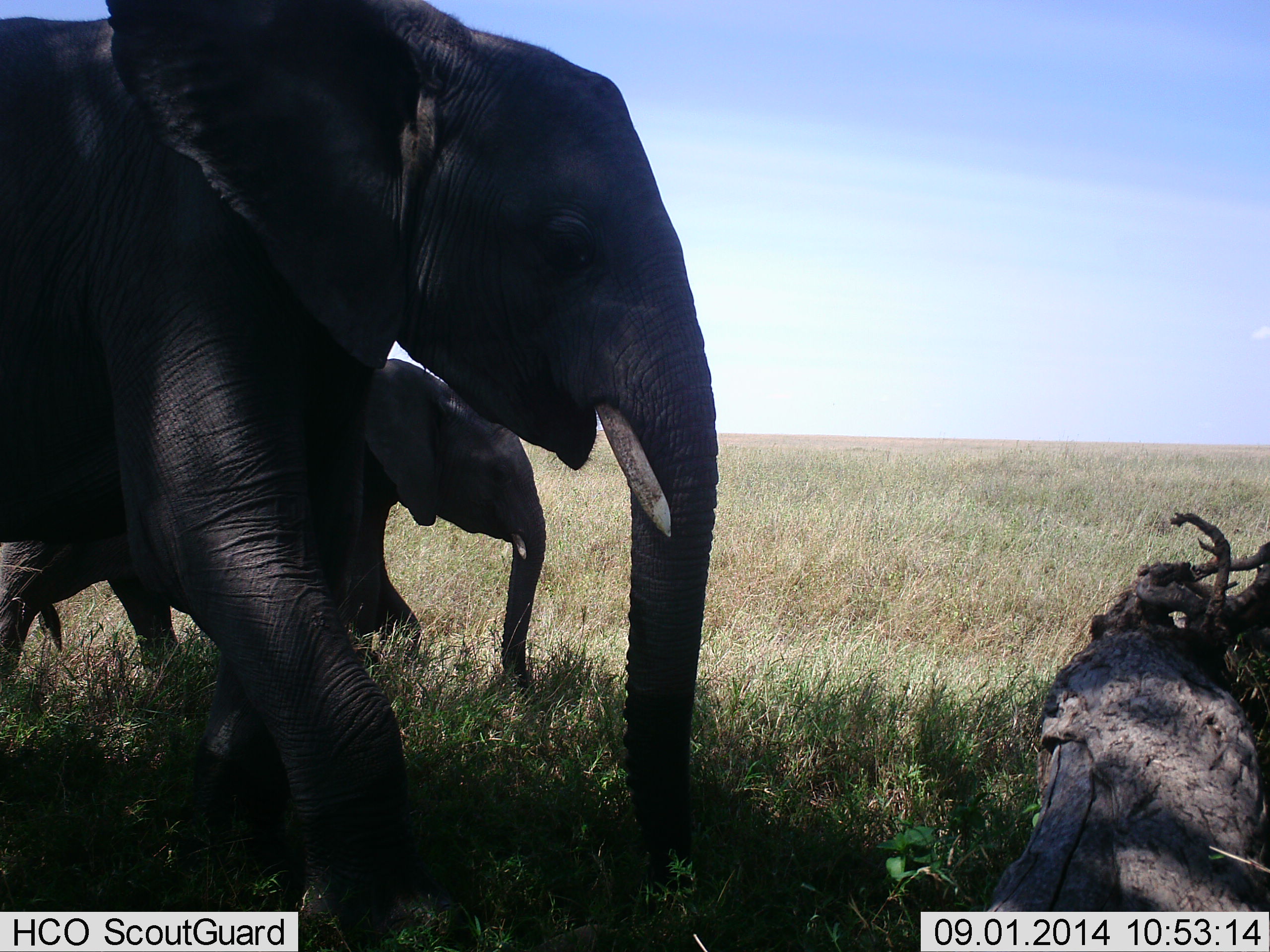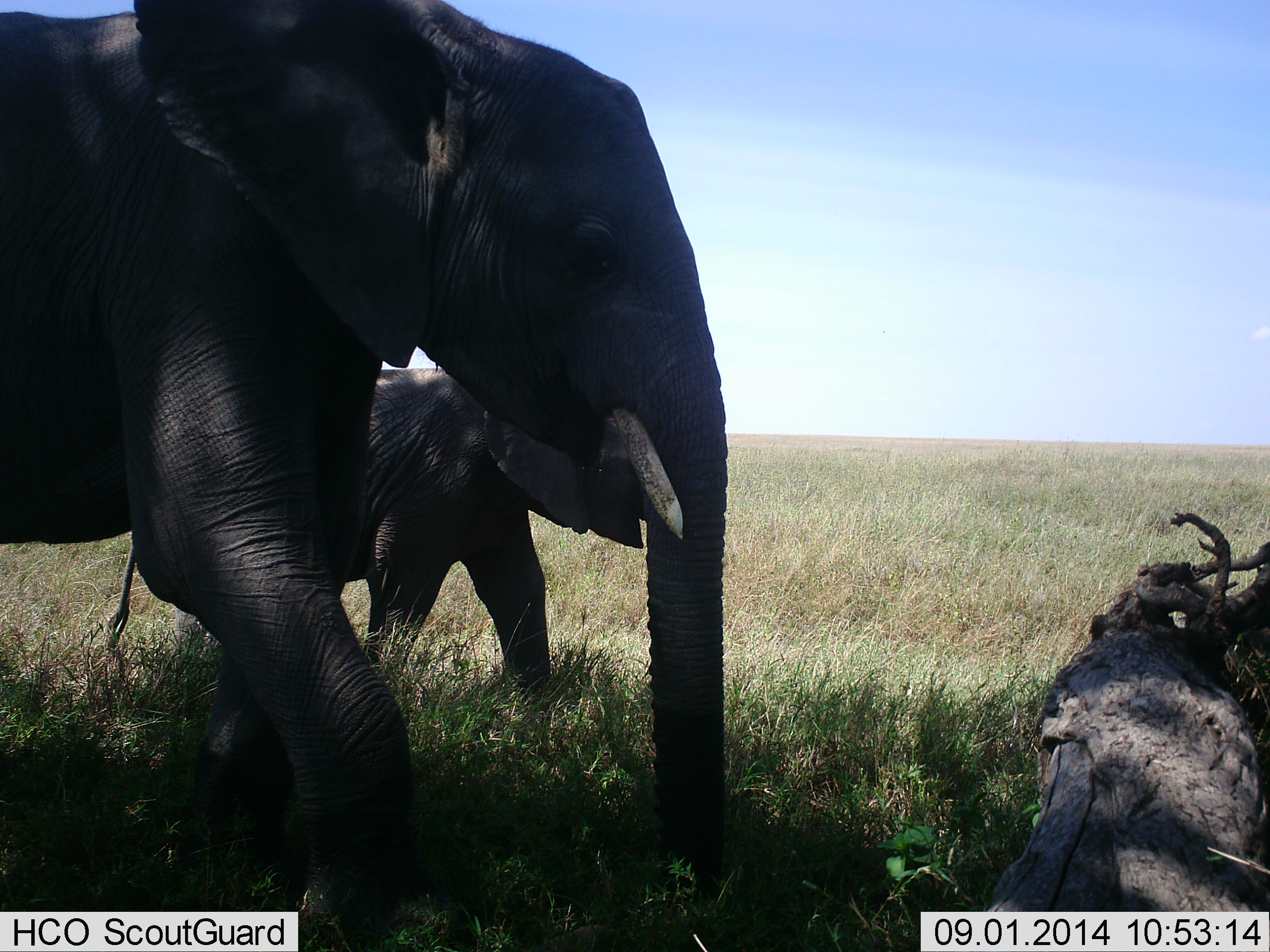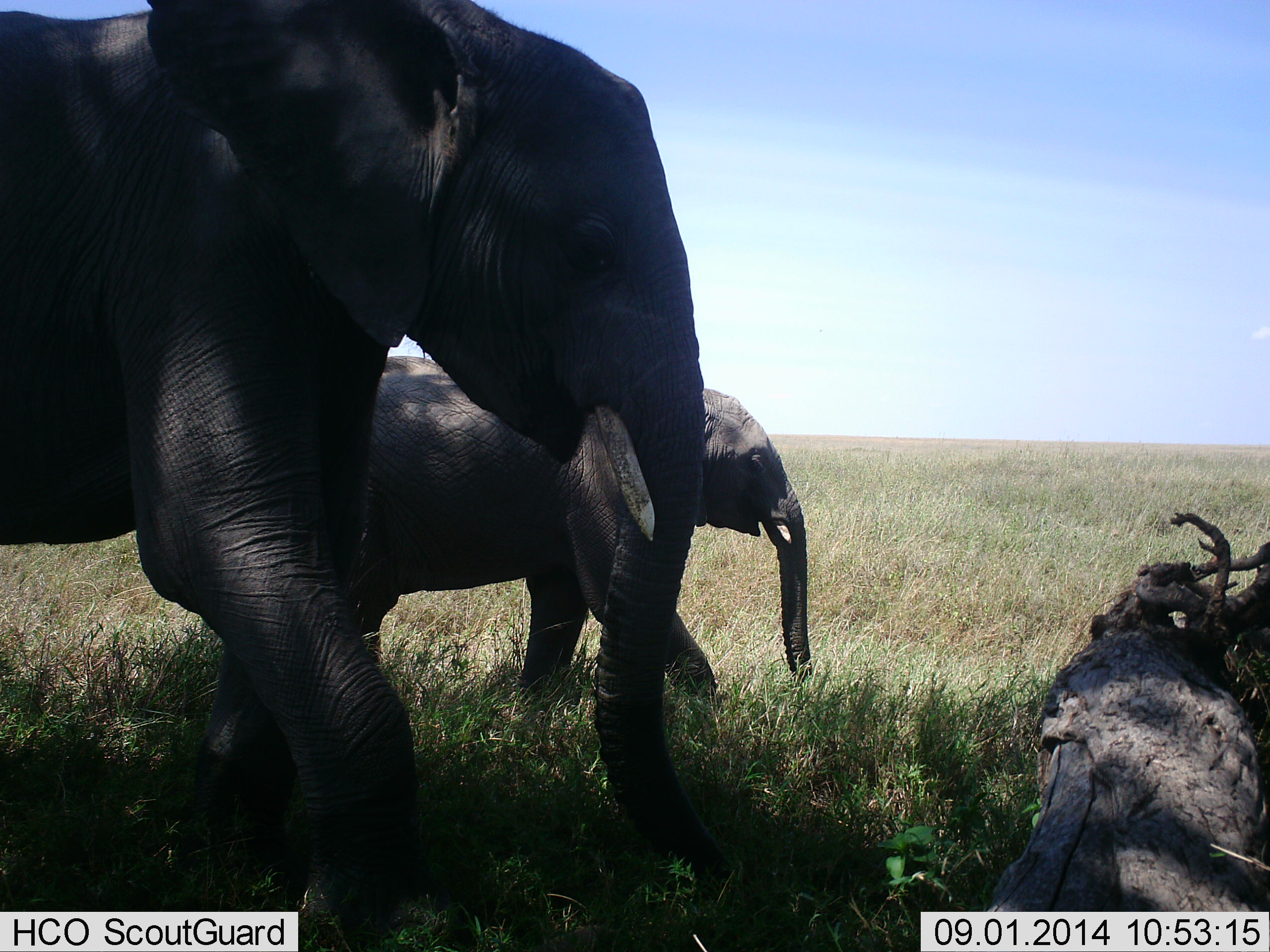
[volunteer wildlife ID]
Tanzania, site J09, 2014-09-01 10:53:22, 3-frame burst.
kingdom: Animalia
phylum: Chordata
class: Mammalia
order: Proboscidea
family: Elephantidae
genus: Loxodonta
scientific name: Loxodonta africana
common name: african bush elephant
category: elephant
Elephant (african bush elephant) (Loxodonta africana), count 2. Behavior (volunteer vote fractions): standing 36%, resting 0%, moving 64%, interacting 0%. Young present (vote fraction): 64%. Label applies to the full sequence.